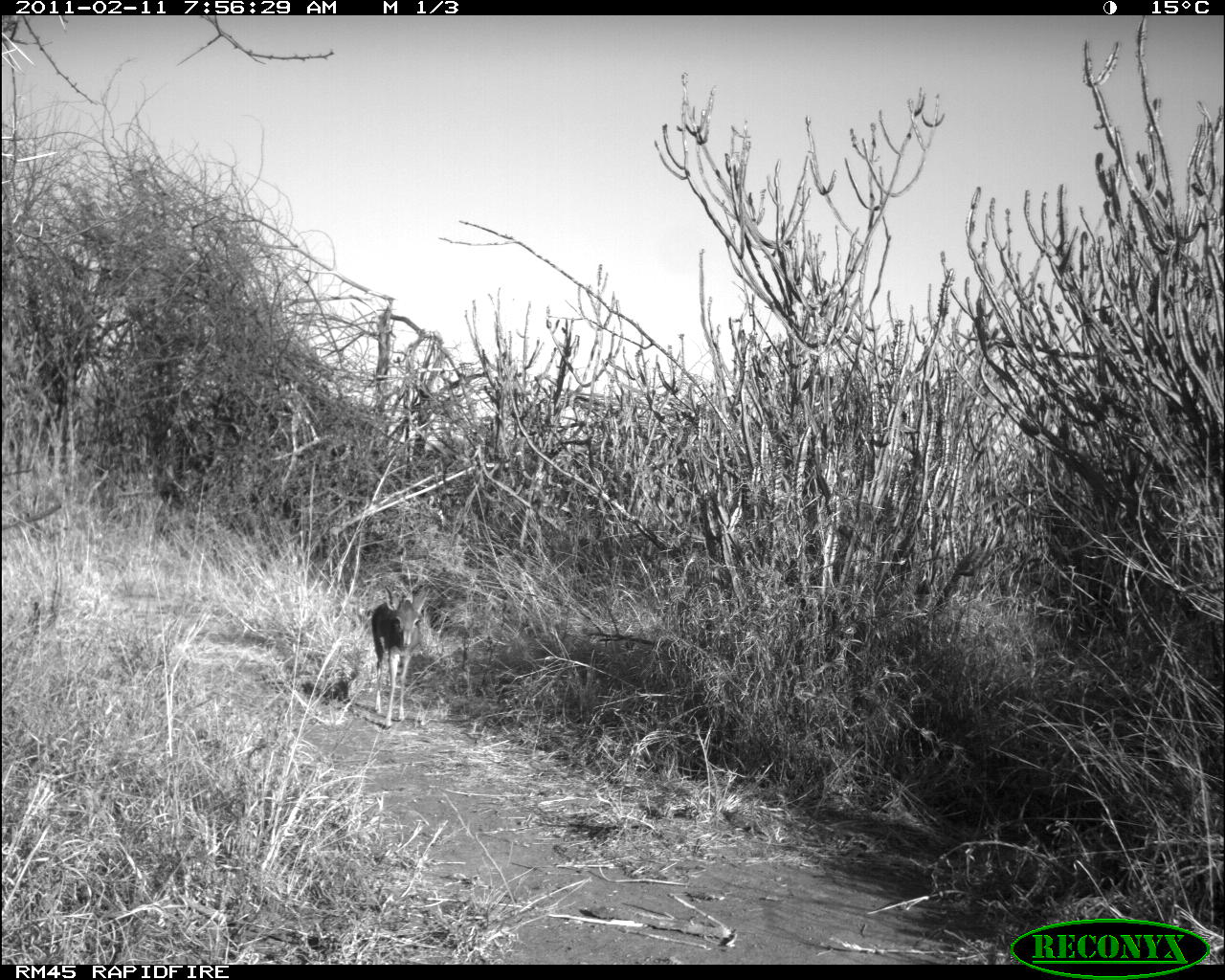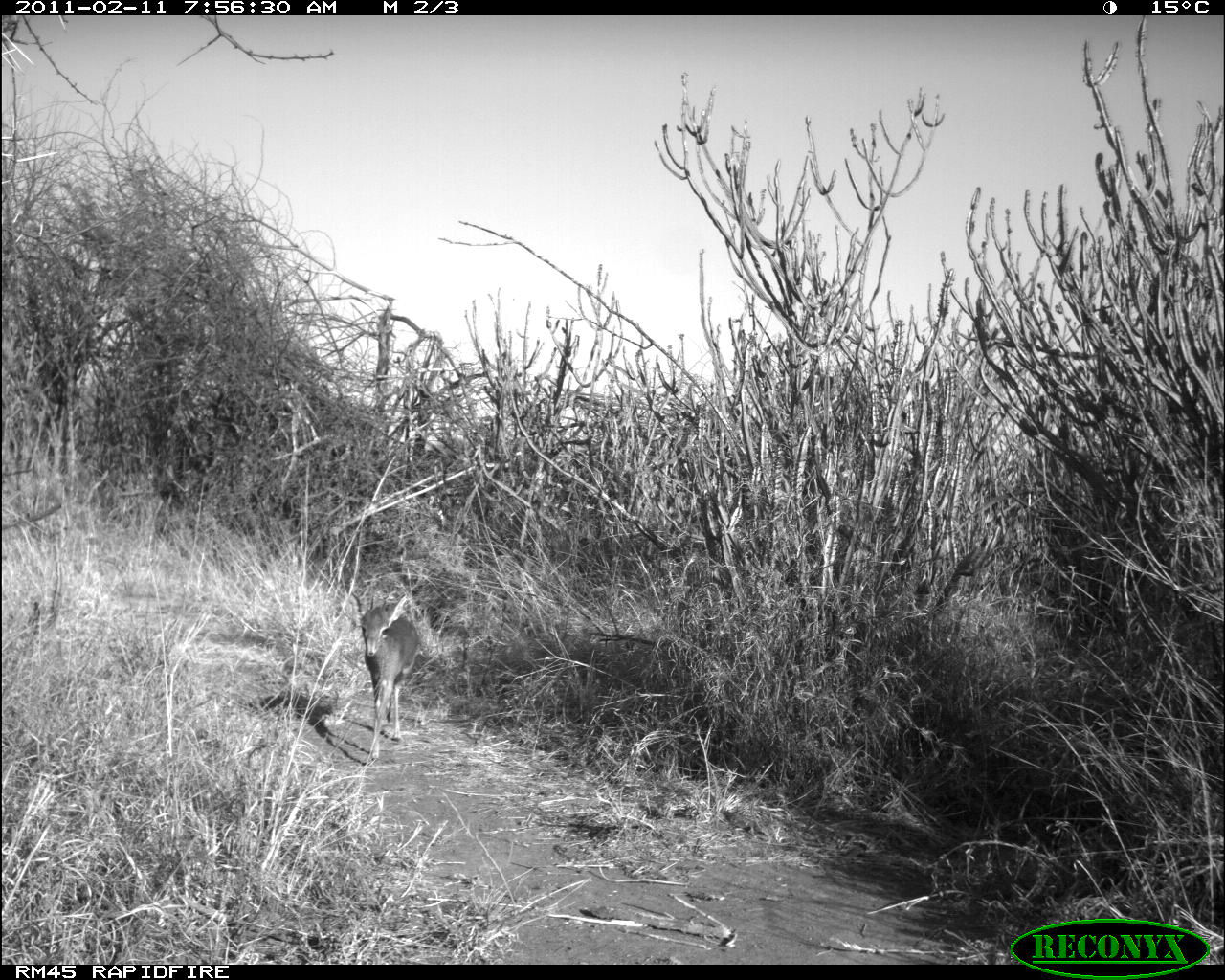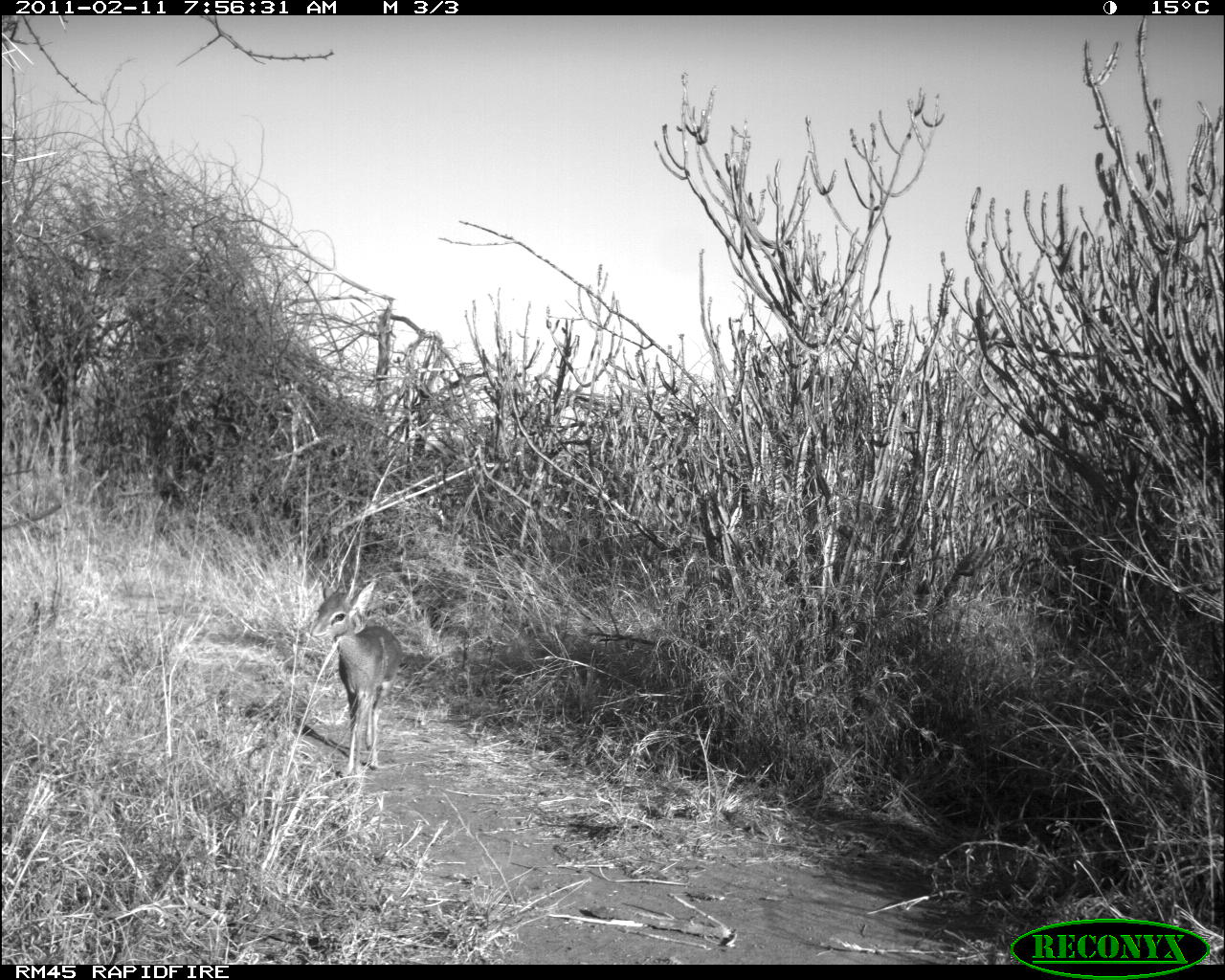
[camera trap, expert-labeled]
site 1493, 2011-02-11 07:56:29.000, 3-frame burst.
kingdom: Animalia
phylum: Chordata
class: Mammalia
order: Artiodactyla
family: Bovidae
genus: Madoqua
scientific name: Madoqua guentheri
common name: günther's dik-dik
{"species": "Madoqua guentheri (günther's dik-dik)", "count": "1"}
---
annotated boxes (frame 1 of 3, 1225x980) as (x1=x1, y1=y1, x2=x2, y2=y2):
madoqua guentheri: (x1=371, y1=582, x2=431, y2=731)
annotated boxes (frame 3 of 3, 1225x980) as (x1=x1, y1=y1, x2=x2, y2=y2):
madoqua guentheri: (x1=308, y1=573, x2=402, y2=777)